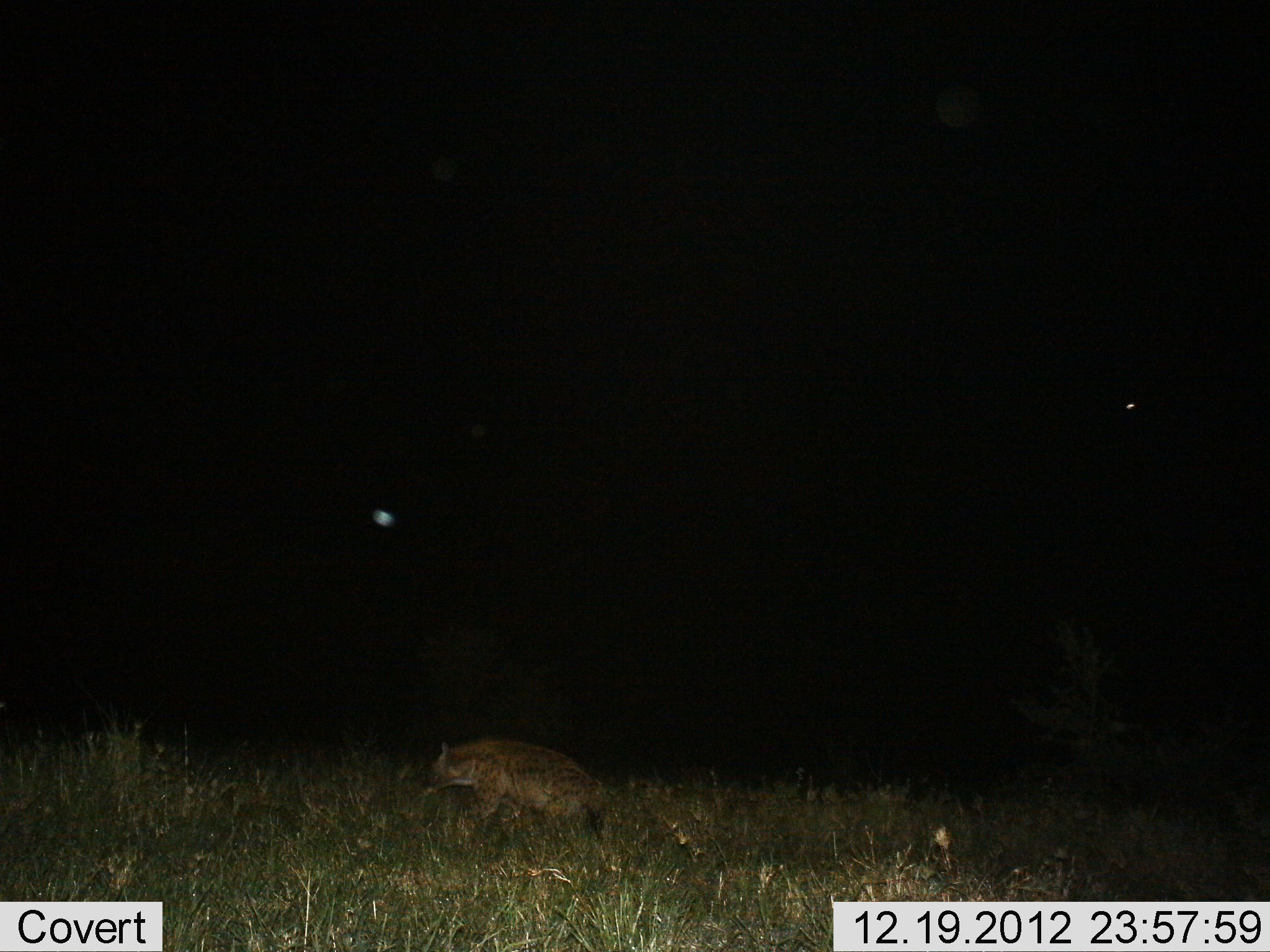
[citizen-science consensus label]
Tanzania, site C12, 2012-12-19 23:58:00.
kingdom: Animalia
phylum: Chordata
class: Mammalia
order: Carnivora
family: Hyaenidae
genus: Crocuta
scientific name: Crocuta crocuta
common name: spotted hyena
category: hyenaspotted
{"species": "hyenaspotted (spotted hyena) (Crocuta crocuta)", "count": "1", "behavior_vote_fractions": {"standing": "34%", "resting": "3%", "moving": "62%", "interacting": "0%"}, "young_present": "0%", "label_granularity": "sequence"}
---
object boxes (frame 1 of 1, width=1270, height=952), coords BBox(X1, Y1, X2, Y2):
animal: BBox(422, 737, 614, 859)